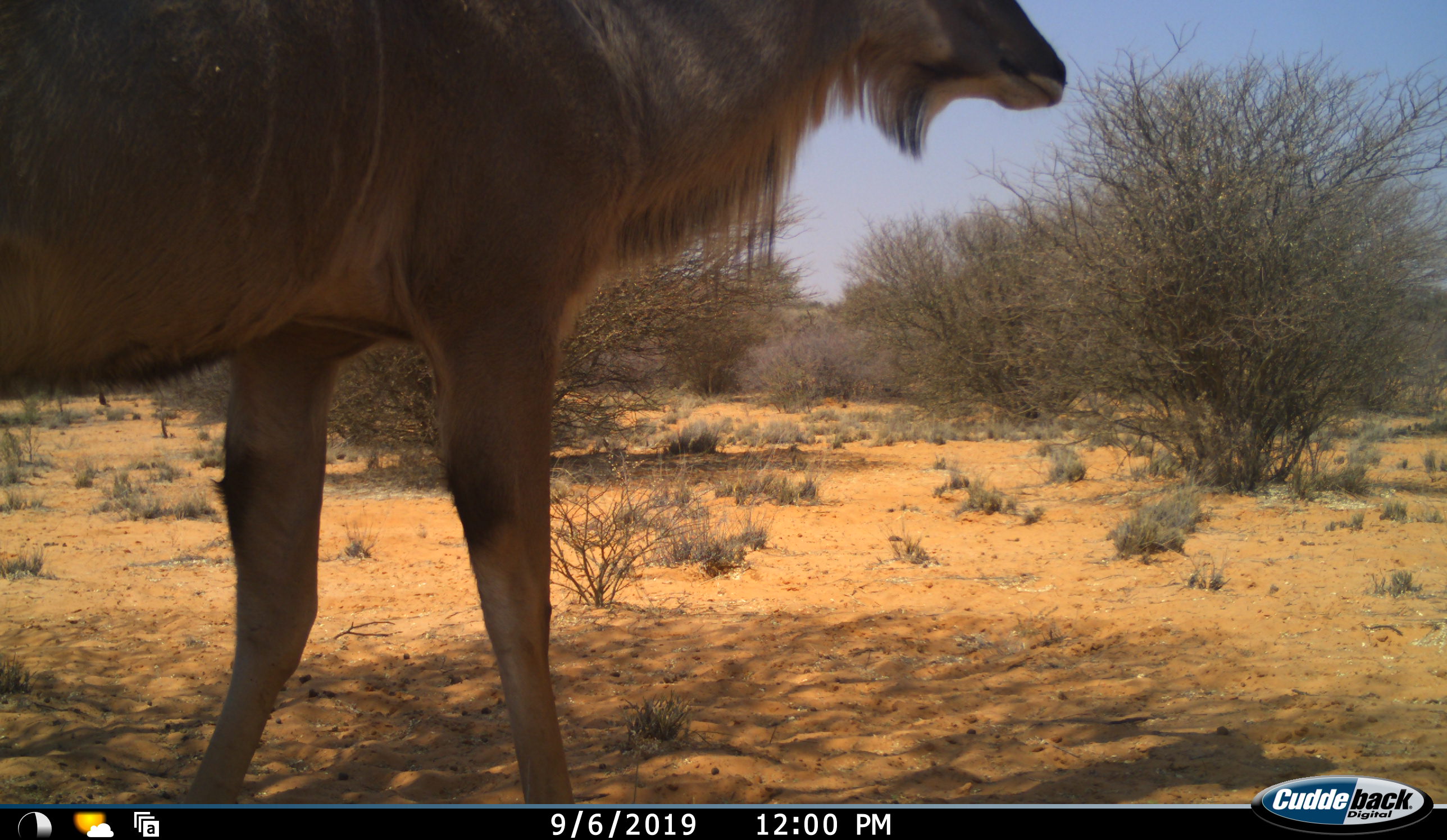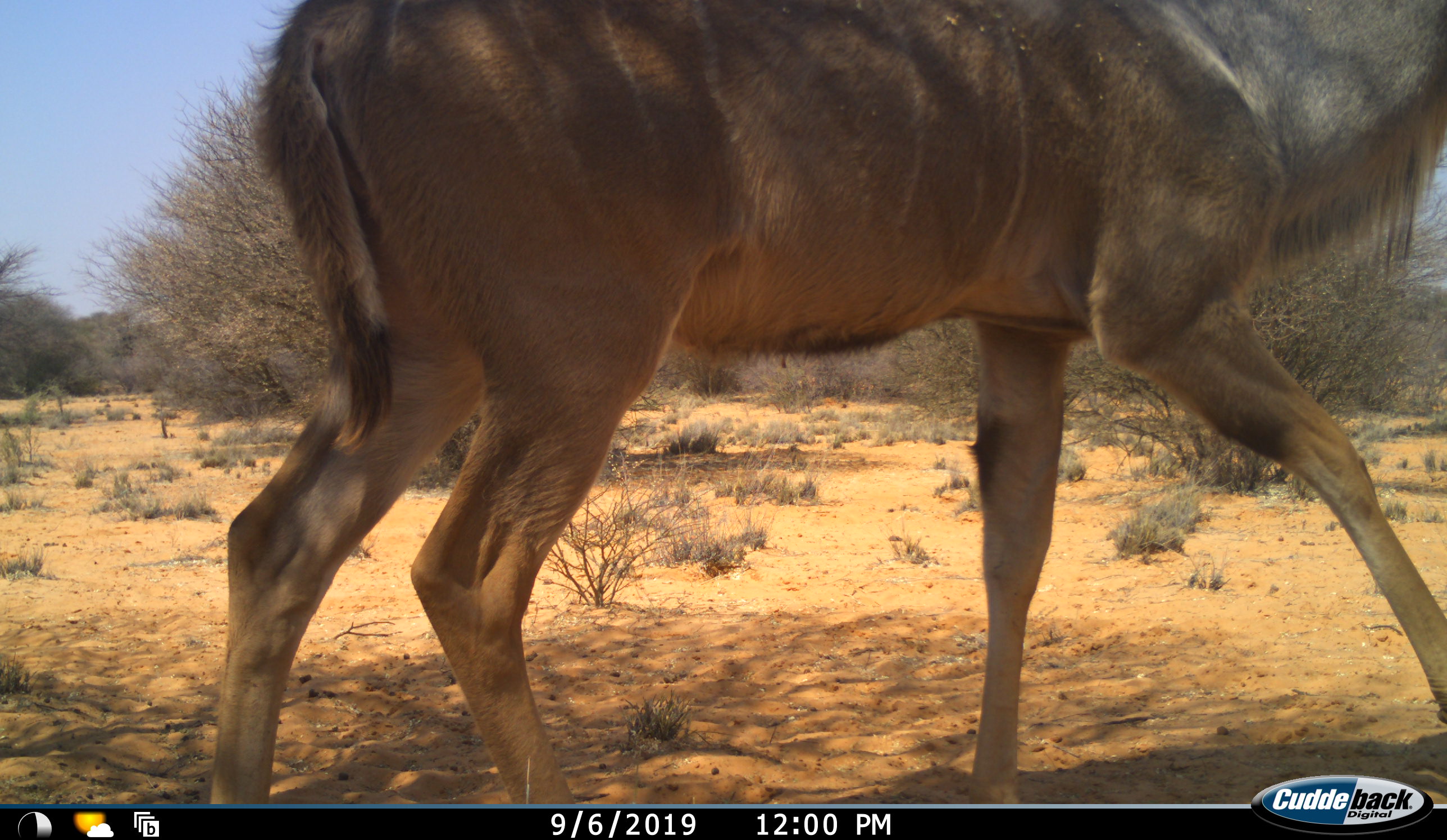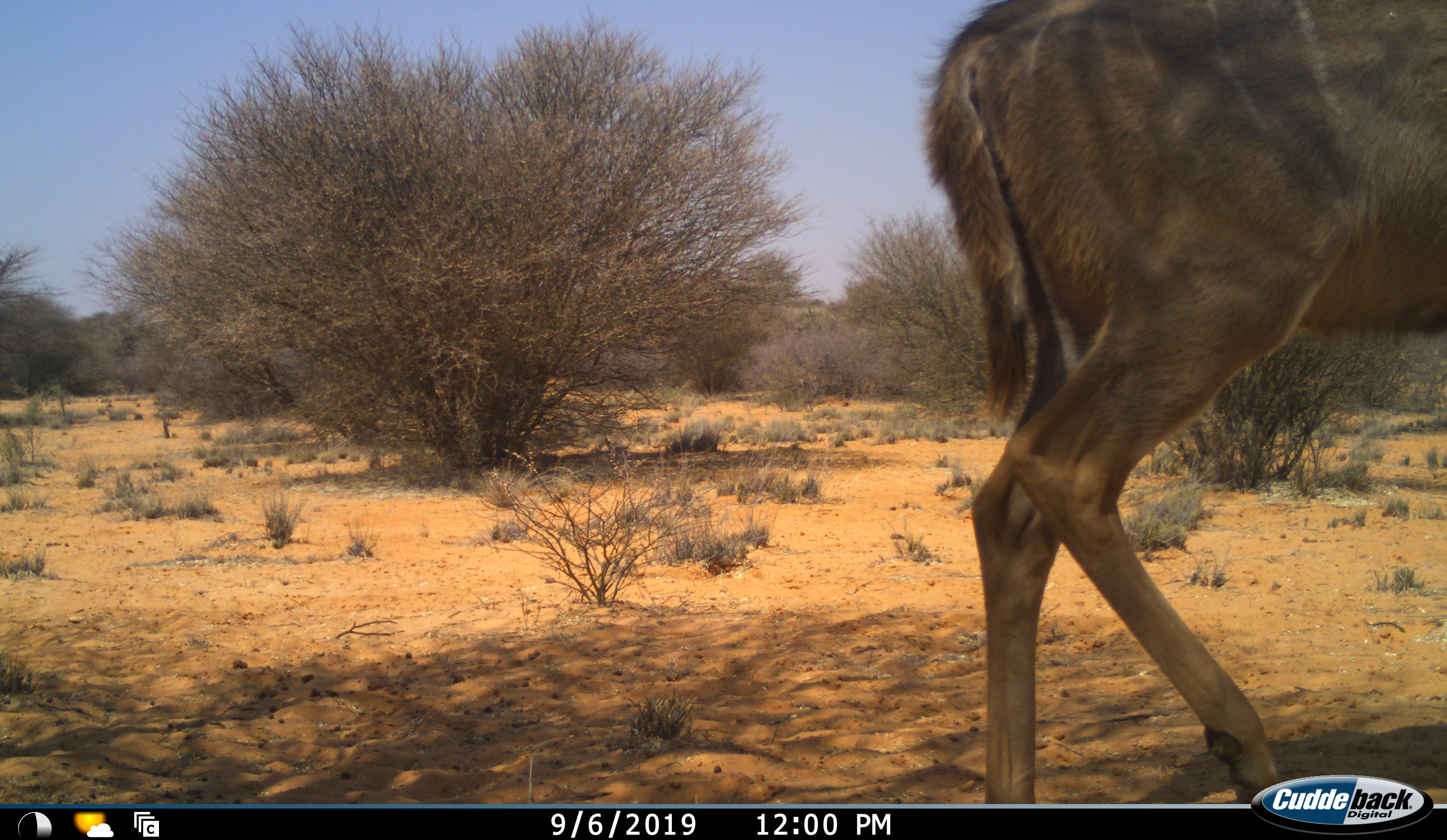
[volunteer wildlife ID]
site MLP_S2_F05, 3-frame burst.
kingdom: Animalia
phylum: Chordata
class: Mammalia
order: Artiodactyla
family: Bovidae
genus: Tragelaphus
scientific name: Tragelaphus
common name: kudu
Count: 1.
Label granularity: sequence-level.